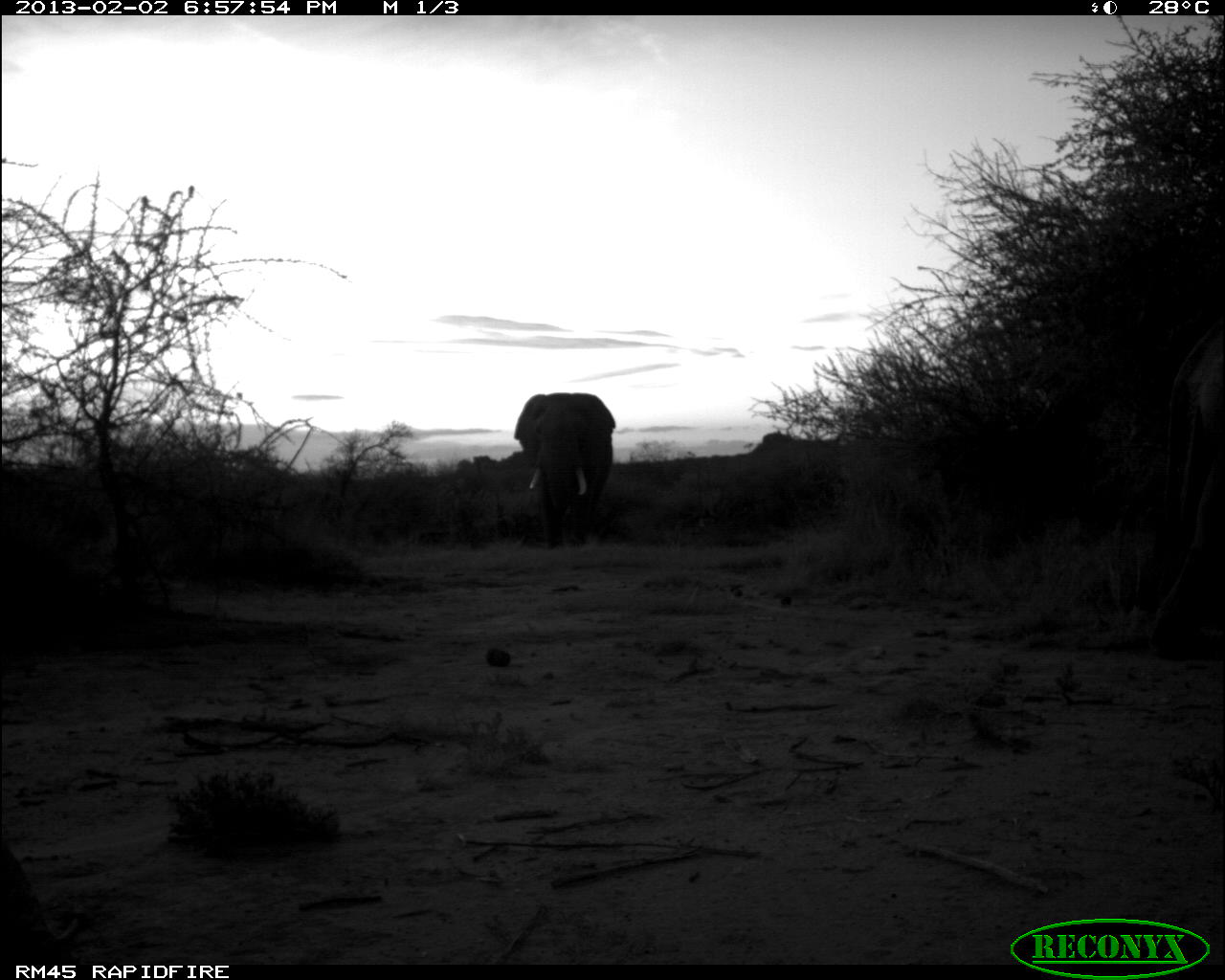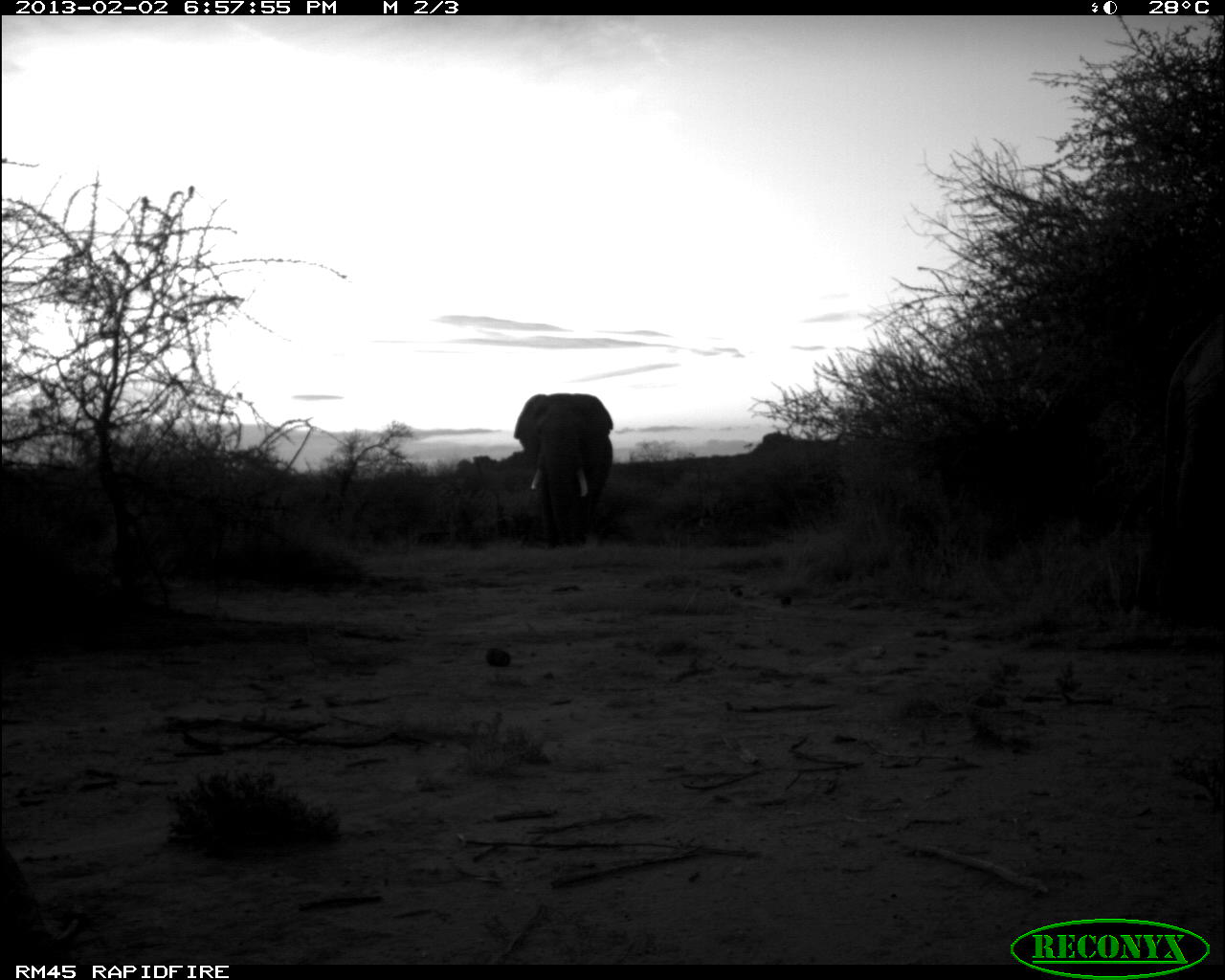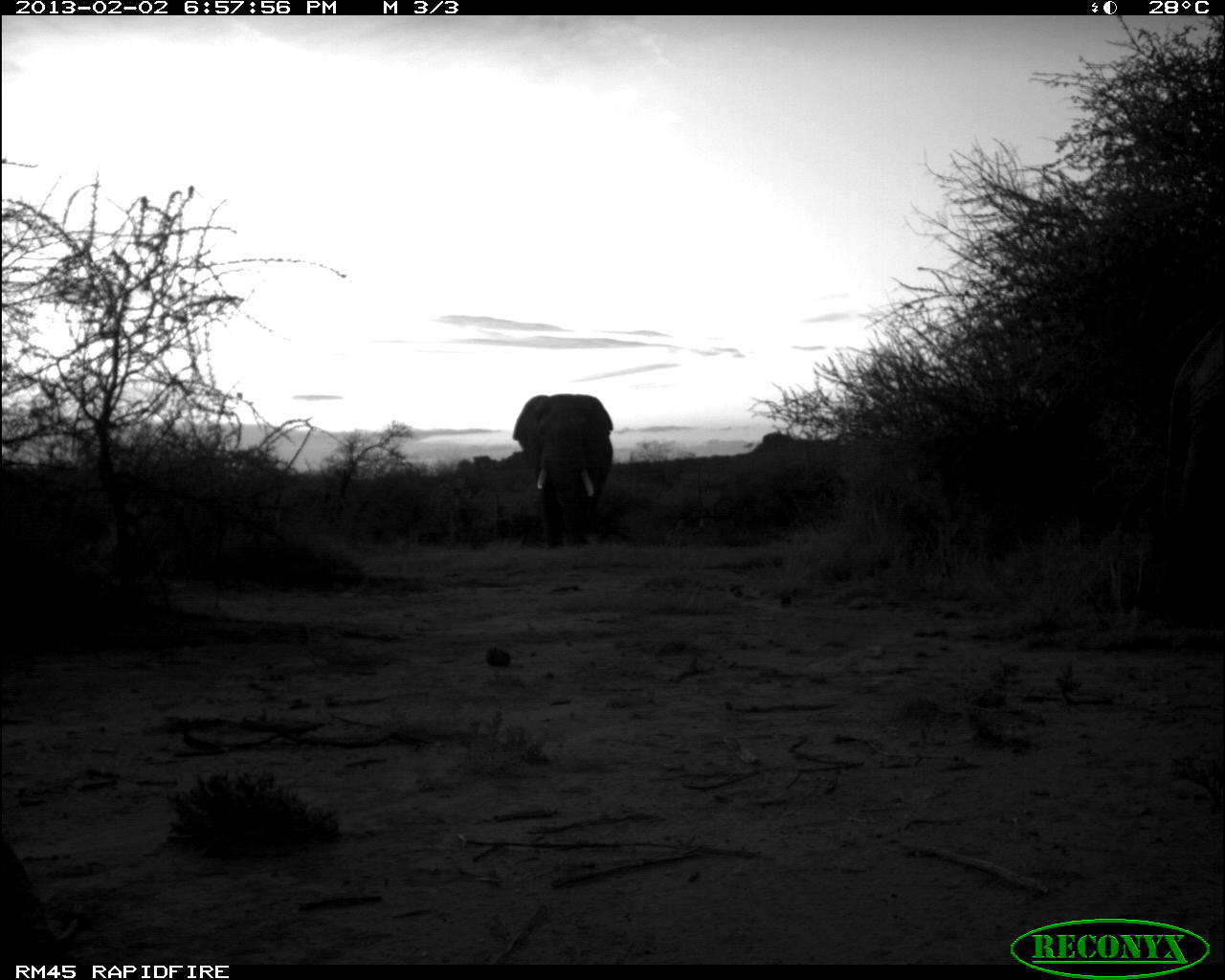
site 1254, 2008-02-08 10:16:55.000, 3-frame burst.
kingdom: Animalia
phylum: Chordata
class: Mammalia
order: Proboscidea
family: Elephantidae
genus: Loxodonta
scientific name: Loxodonta africana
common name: african bush elephant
Loxodonta africana (african bush elephant), count 1.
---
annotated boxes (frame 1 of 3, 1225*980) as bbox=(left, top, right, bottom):
loxodonta africana: bbox=(1132, 311, 1224, 663); bbox=(514, 392, 615, 550); bbox=(0, 841, 75, 960)